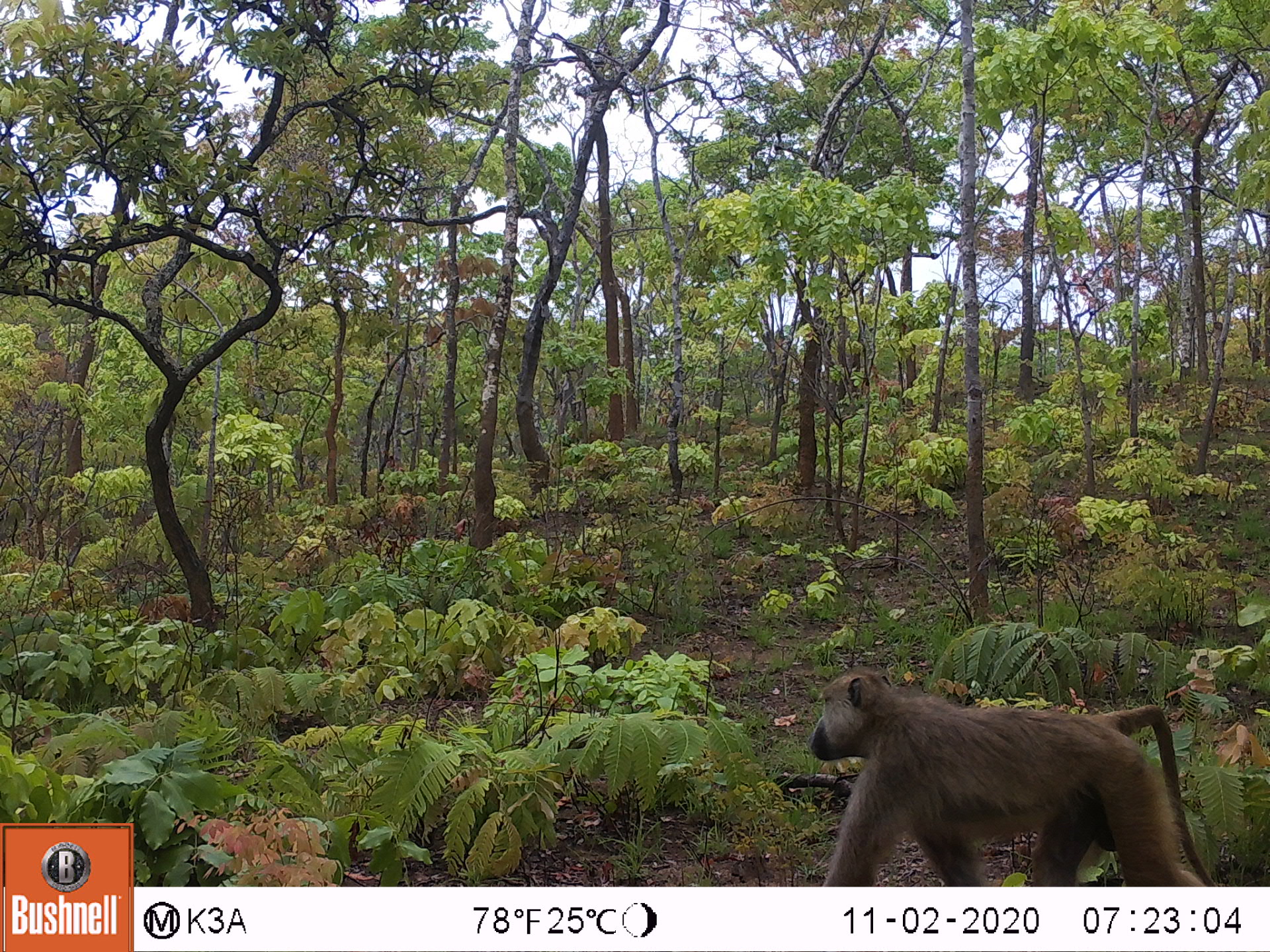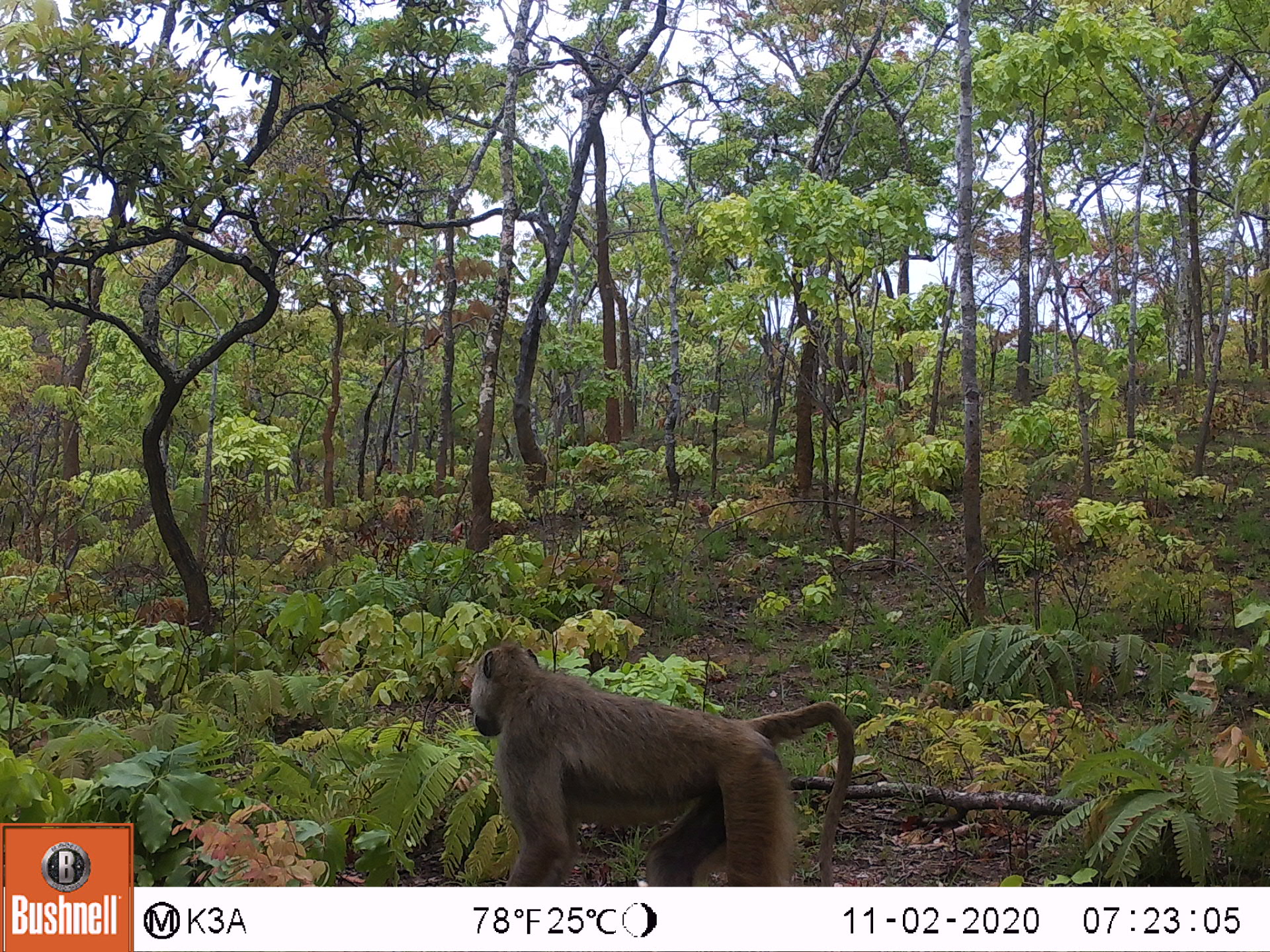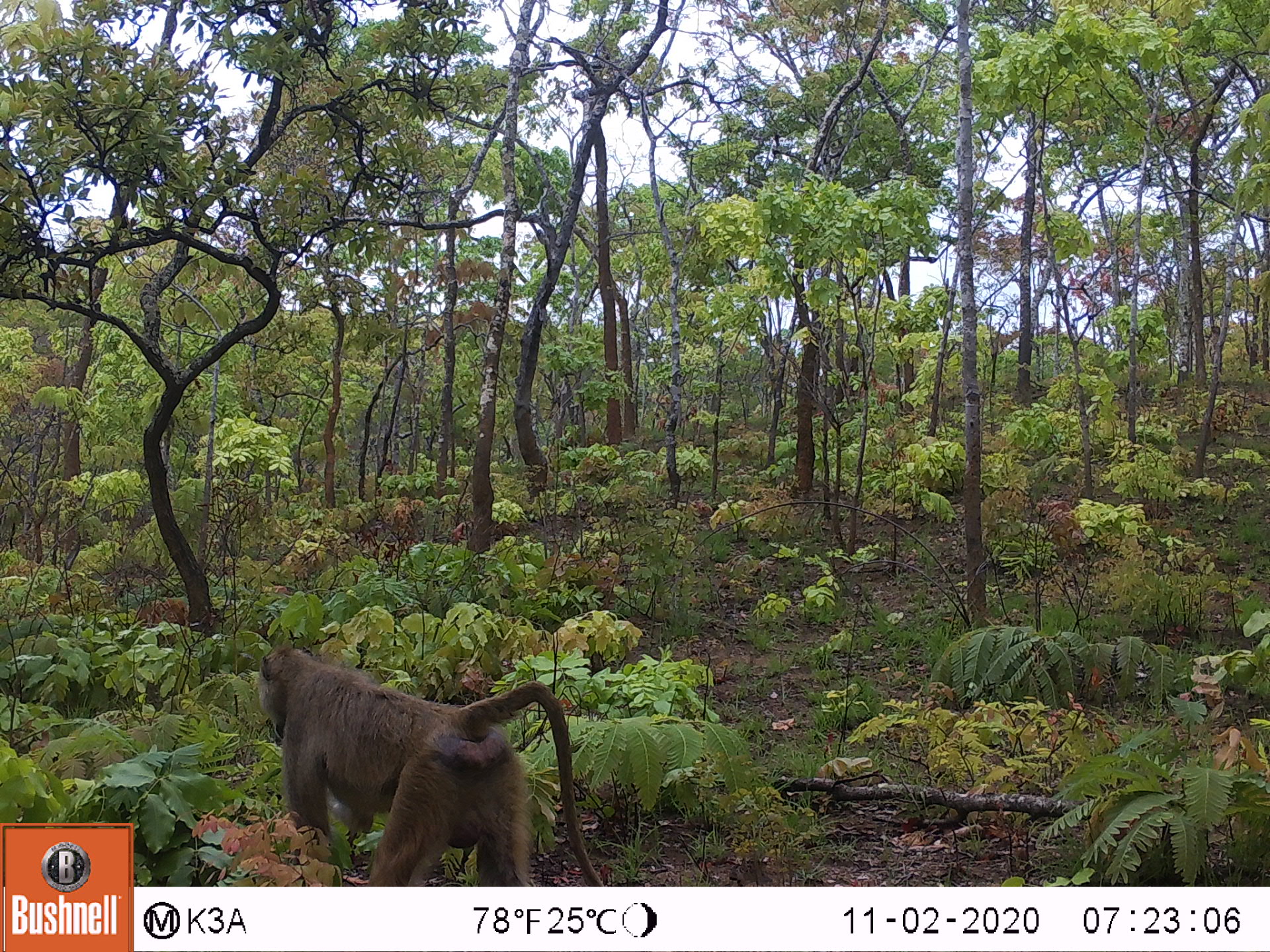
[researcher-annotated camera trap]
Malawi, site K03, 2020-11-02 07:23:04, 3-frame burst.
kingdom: Animalia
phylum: Chordata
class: Mammalia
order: Primates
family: Cercopithecidae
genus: Papio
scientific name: Papio cynocephalus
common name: yellow baboon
Yellow baboon (Papio cynocephalus), count 1.